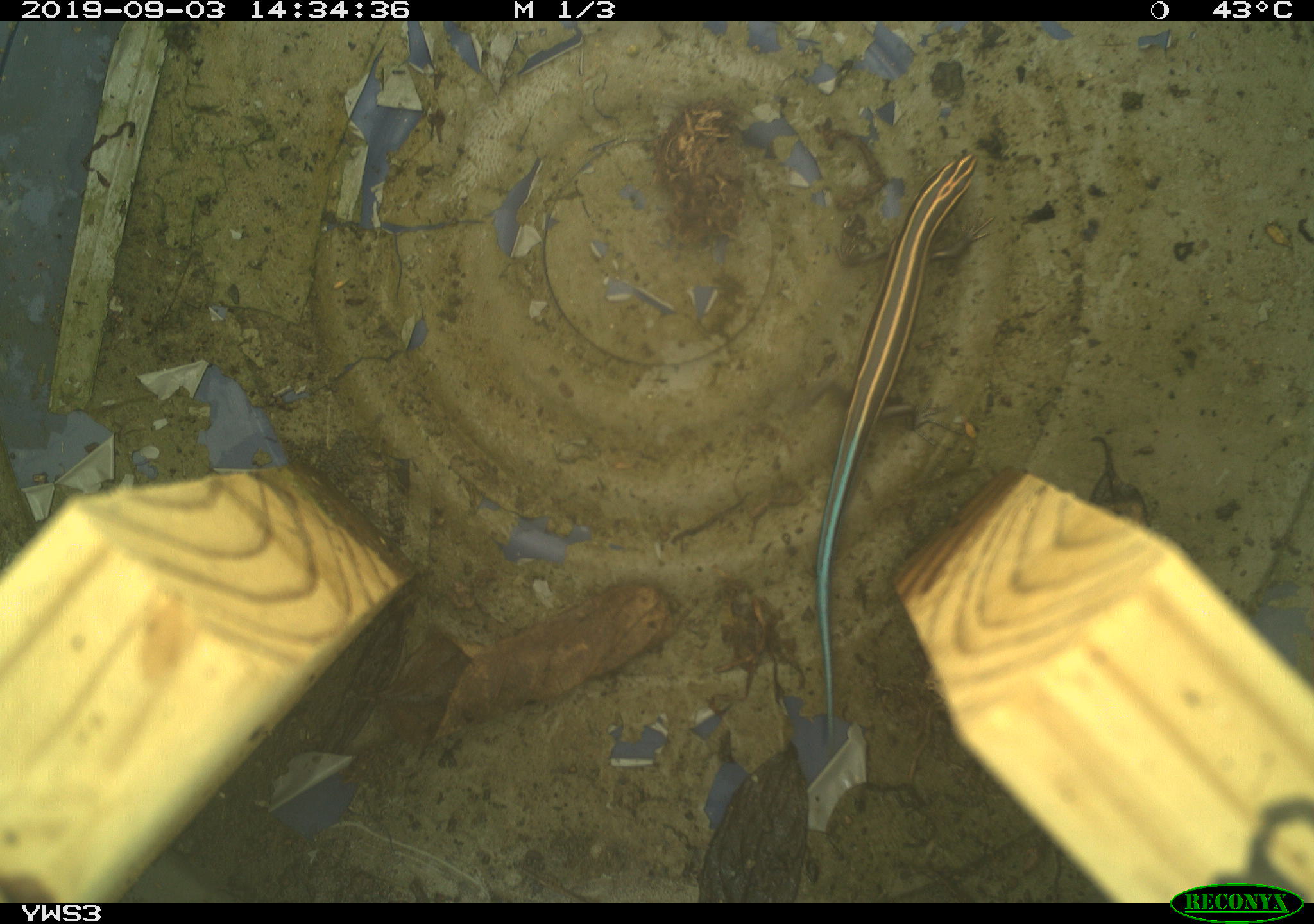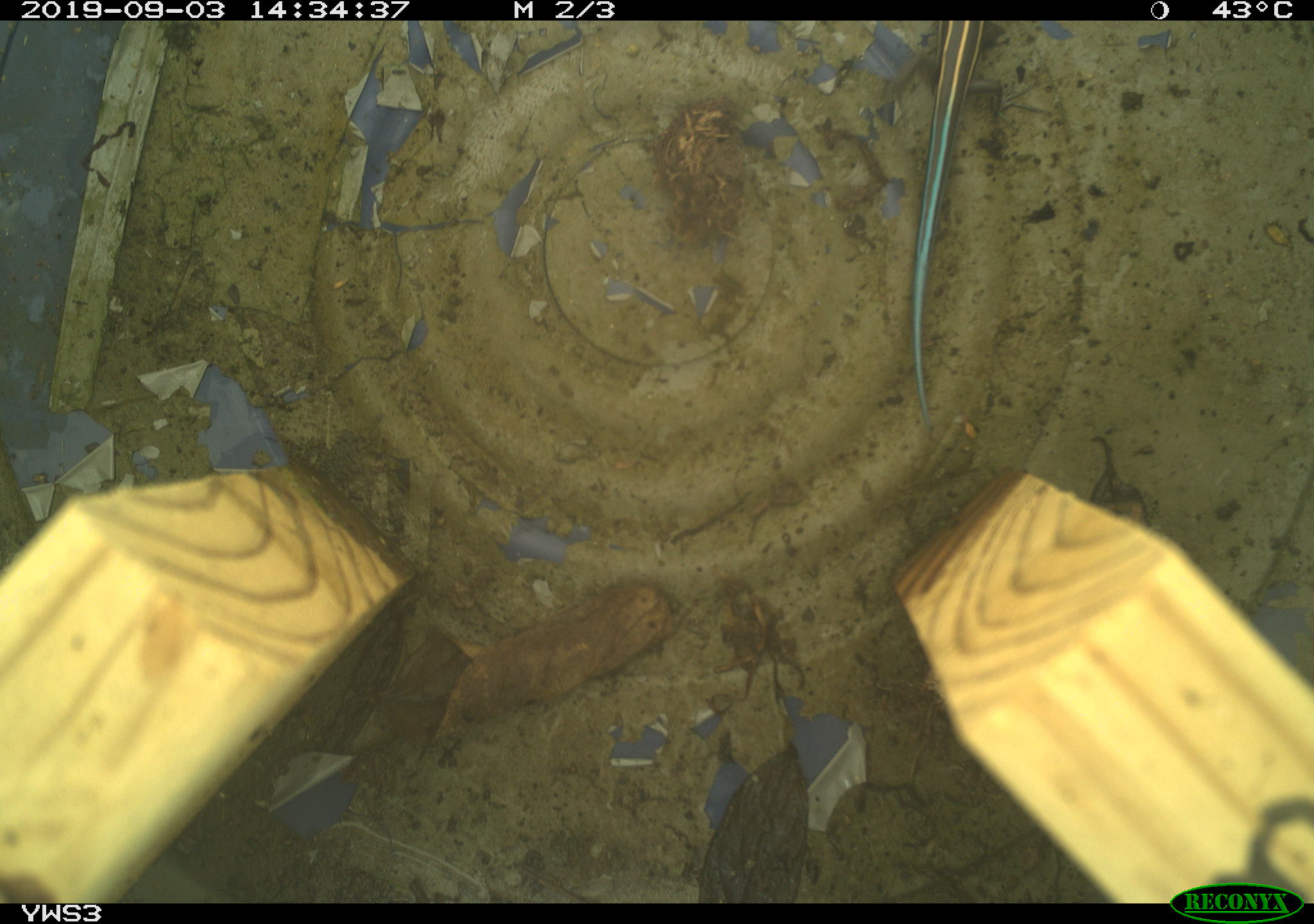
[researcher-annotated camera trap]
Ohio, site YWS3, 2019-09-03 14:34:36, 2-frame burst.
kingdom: Animalia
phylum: Chordata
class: Reptilia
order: Squamata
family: Scincidae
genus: Plestiodon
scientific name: Plestiodon fasciatus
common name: common five-lined skink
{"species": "common five-lined skink (Plestiodon fasciatus)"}